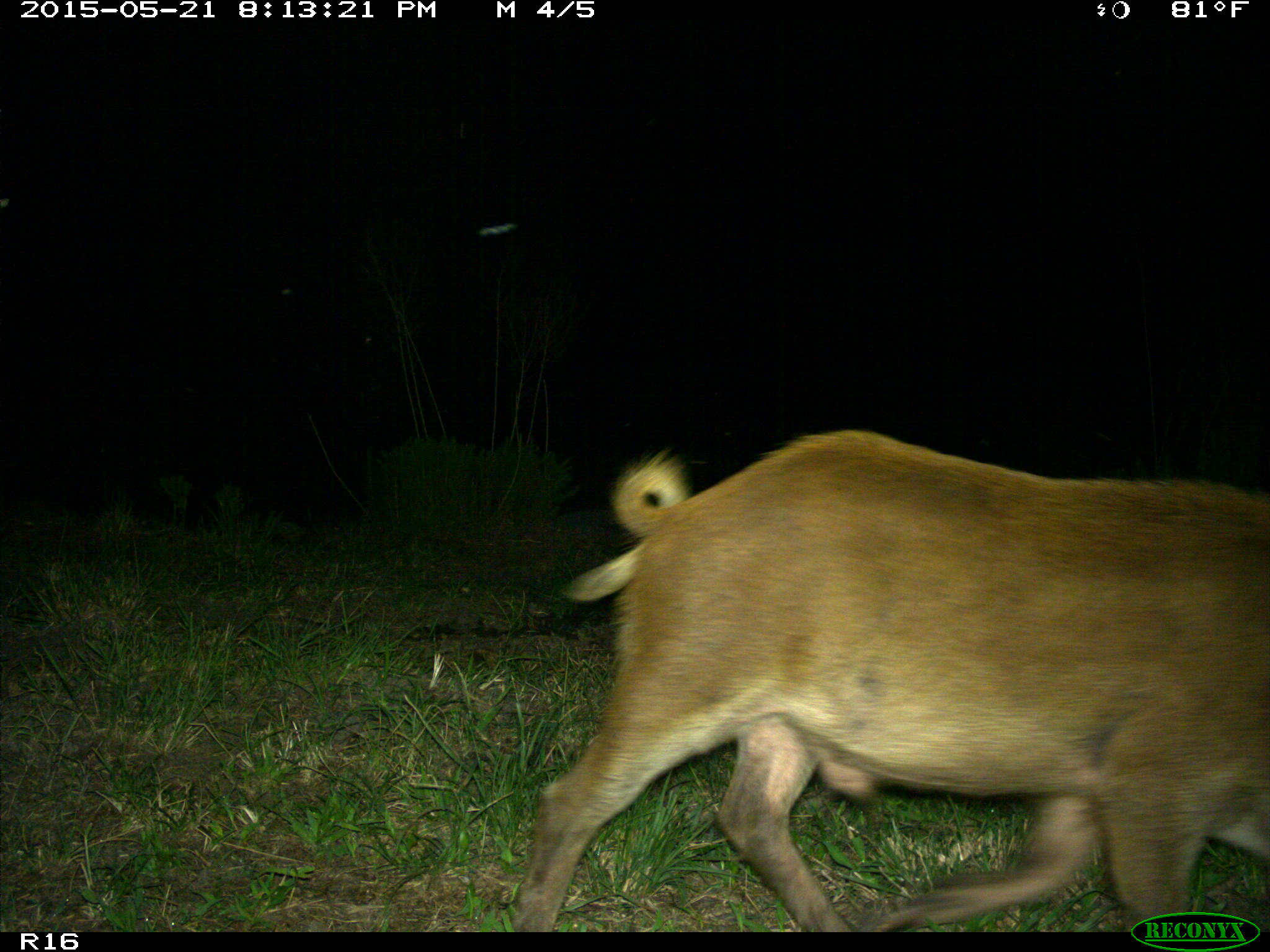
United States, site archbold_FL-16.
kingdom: Animalia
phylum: Chordata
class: Mammalia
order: Artiodactyla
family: Suidae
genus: Sus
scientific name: Sus scrofa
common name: wild boar